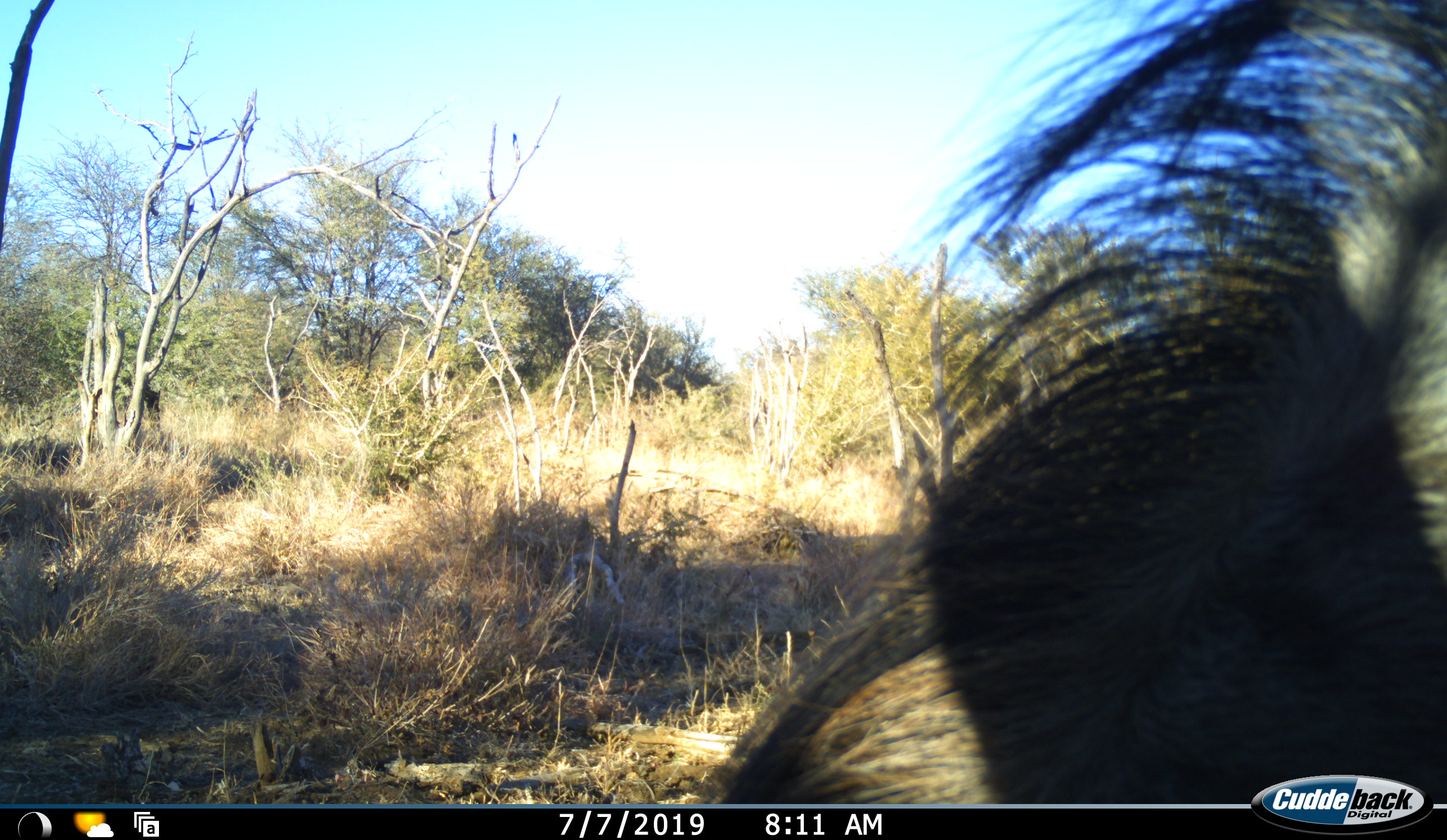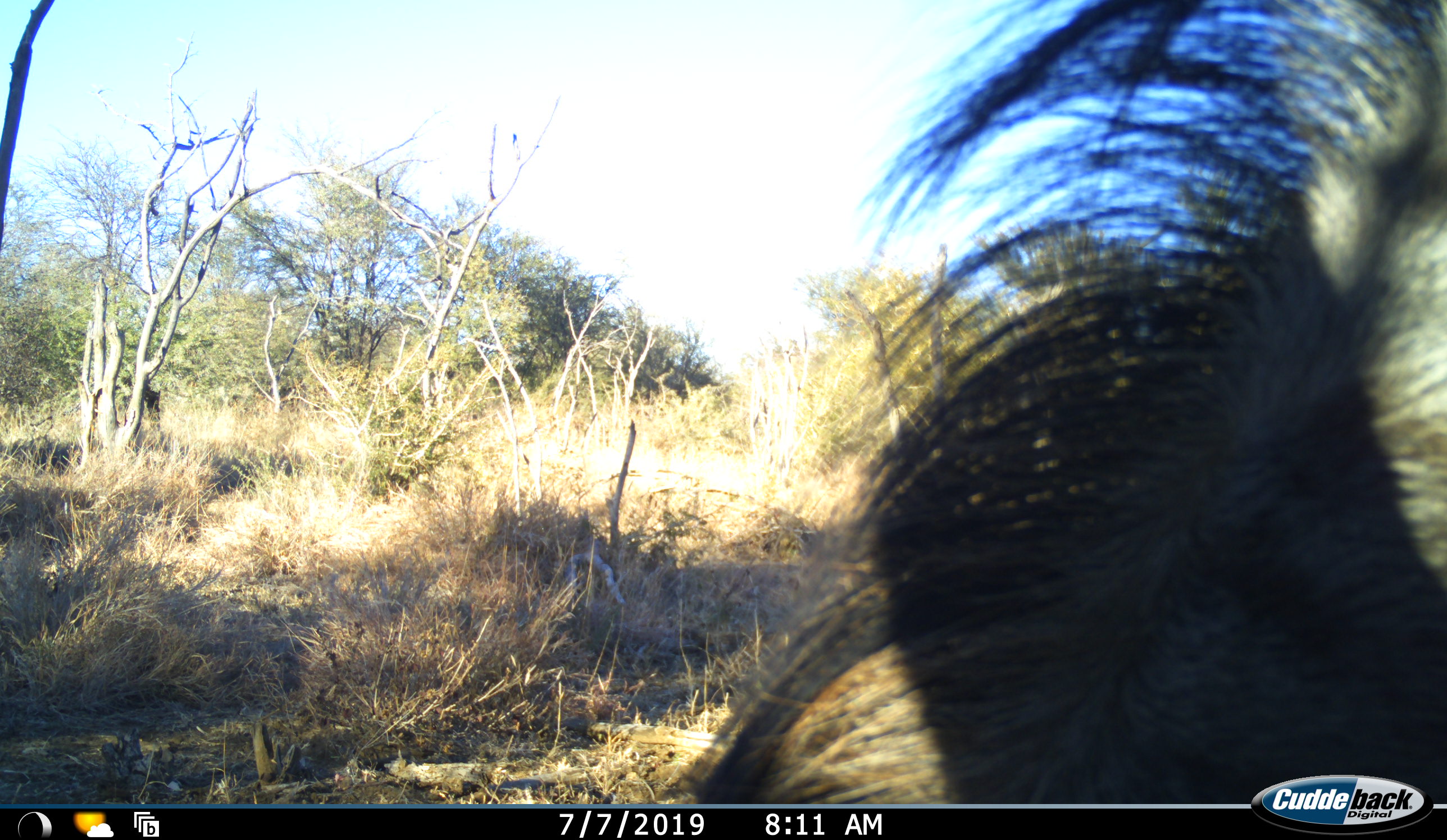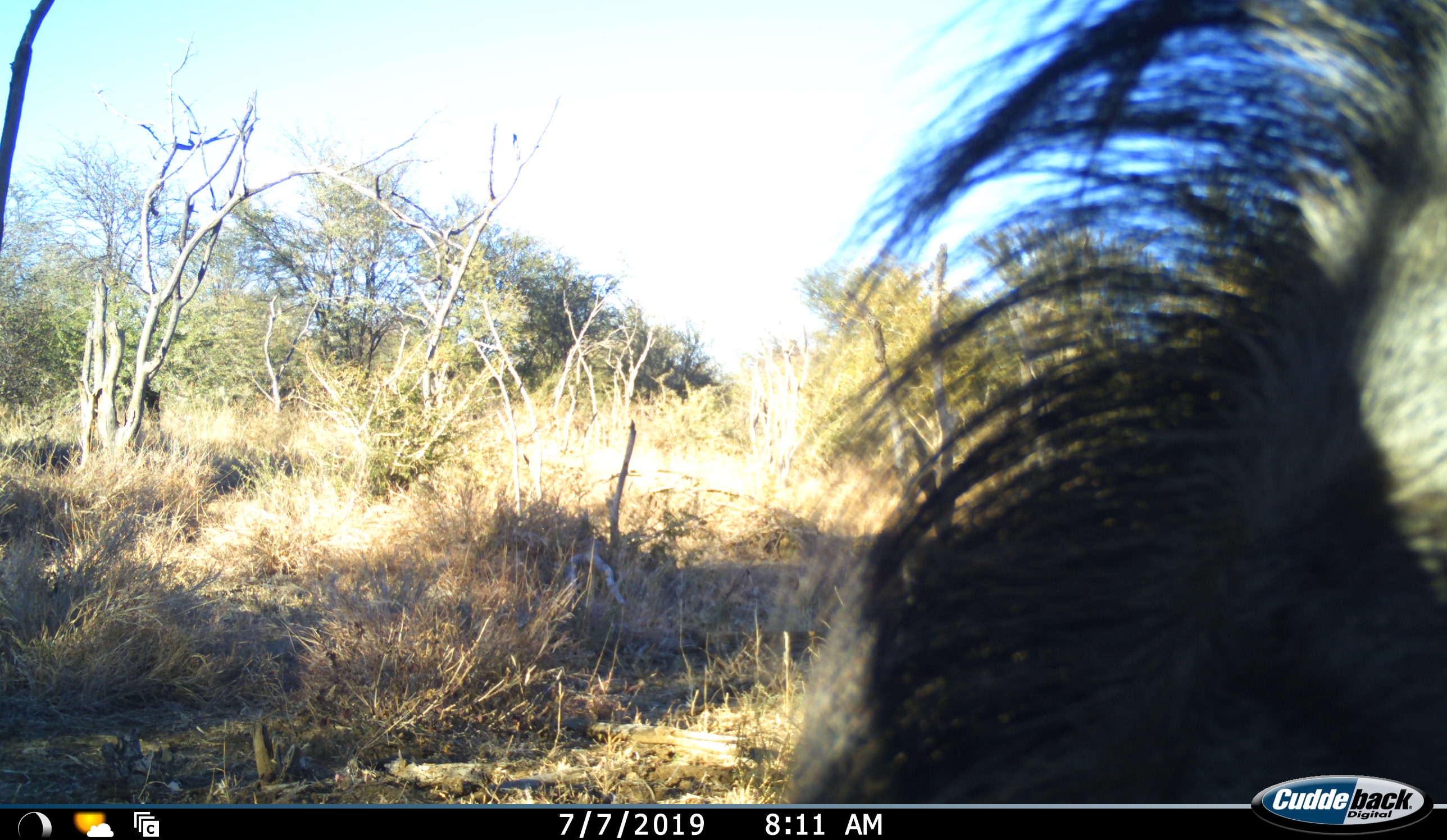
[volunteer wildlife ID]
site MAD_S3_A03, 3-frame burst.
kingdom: Animalia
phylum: Chordata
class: Mammalia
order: Artiodactyla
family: Bovidae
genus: Connochaetes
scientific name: Connochaetes taurinus taurinus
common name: blue wildebeest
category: wildebeestblue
Wildebeestblue (blue wildebeest) (Connochaetes taurinus taurinus), count 1. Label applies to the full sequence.